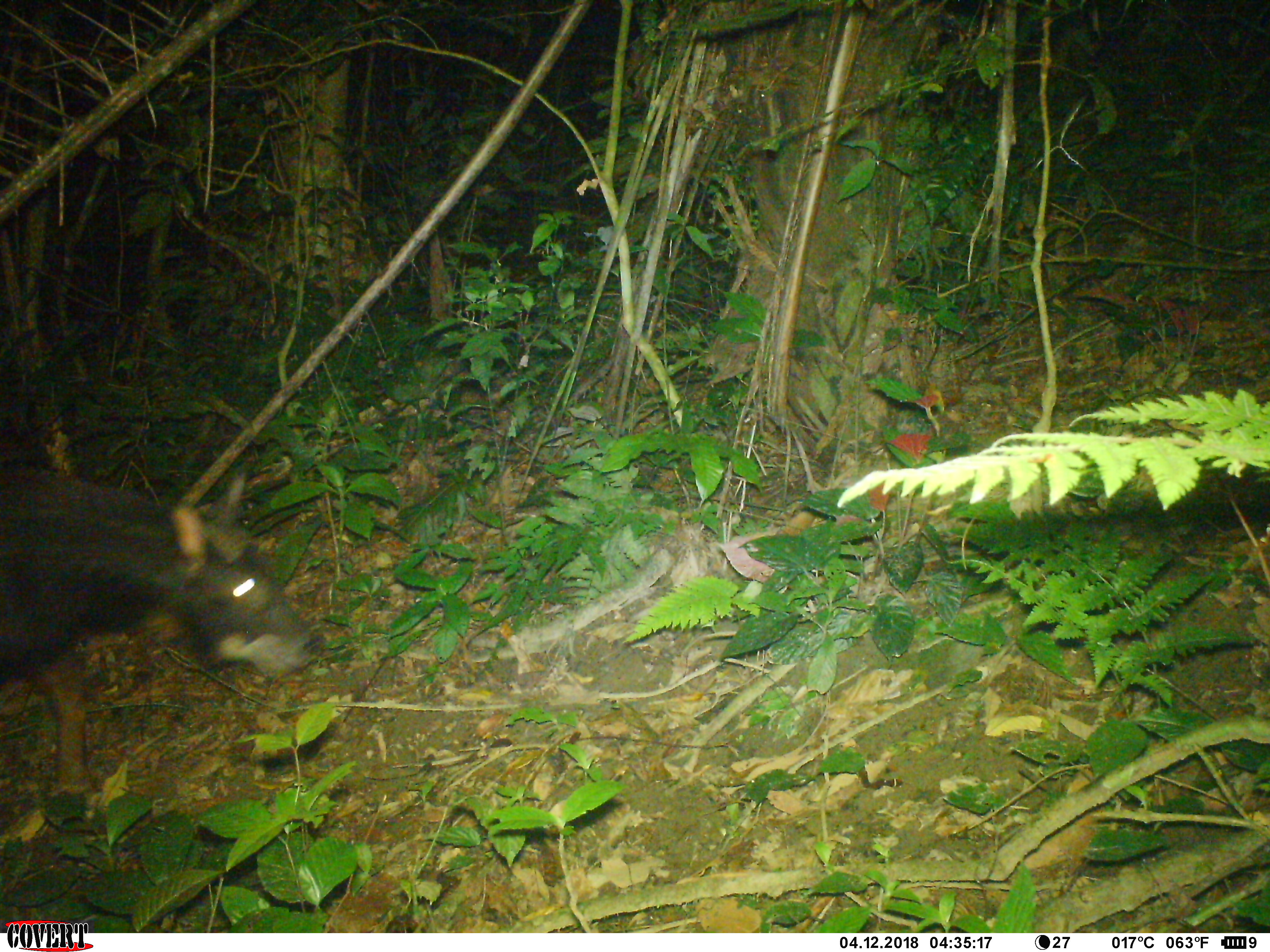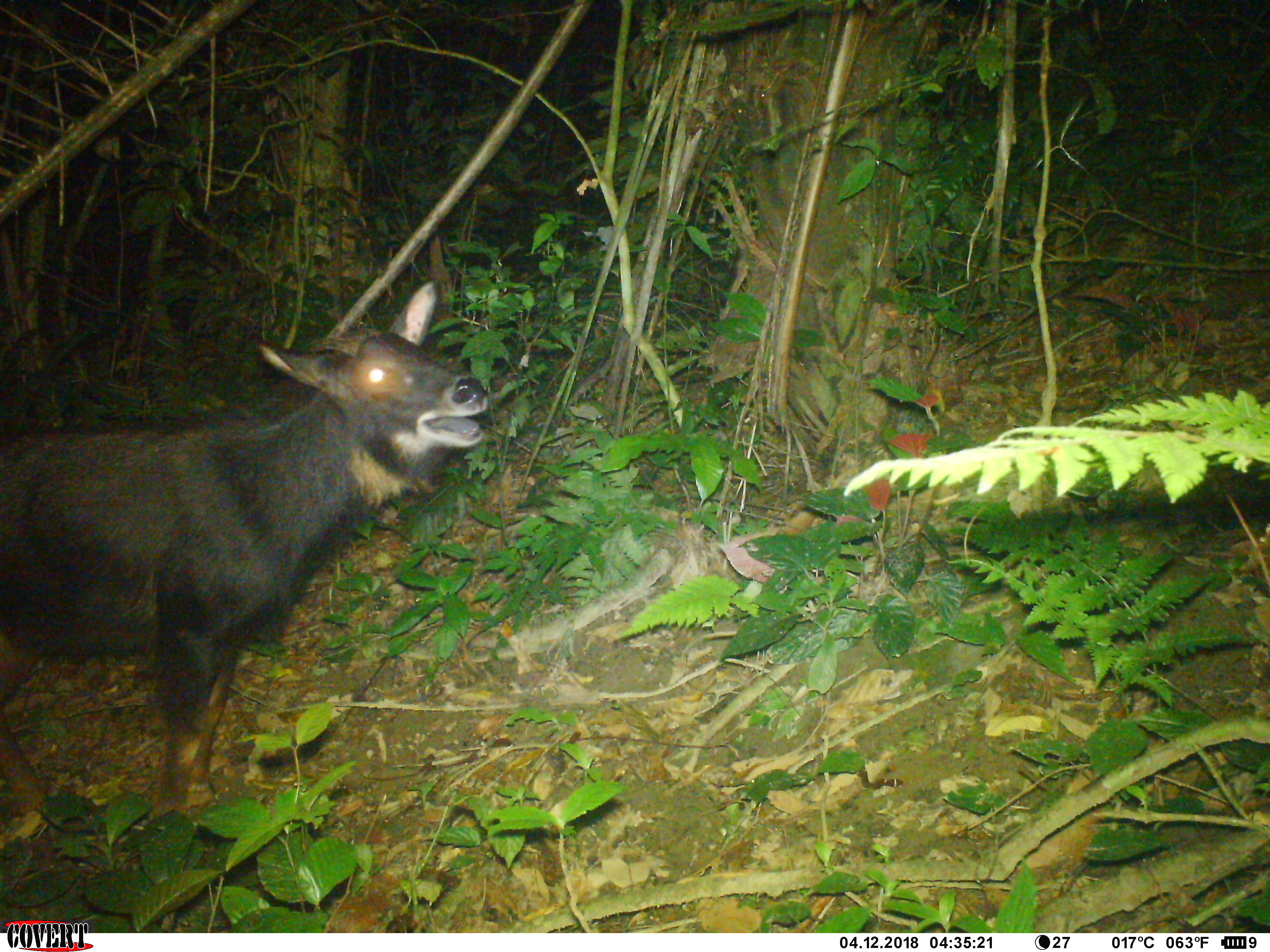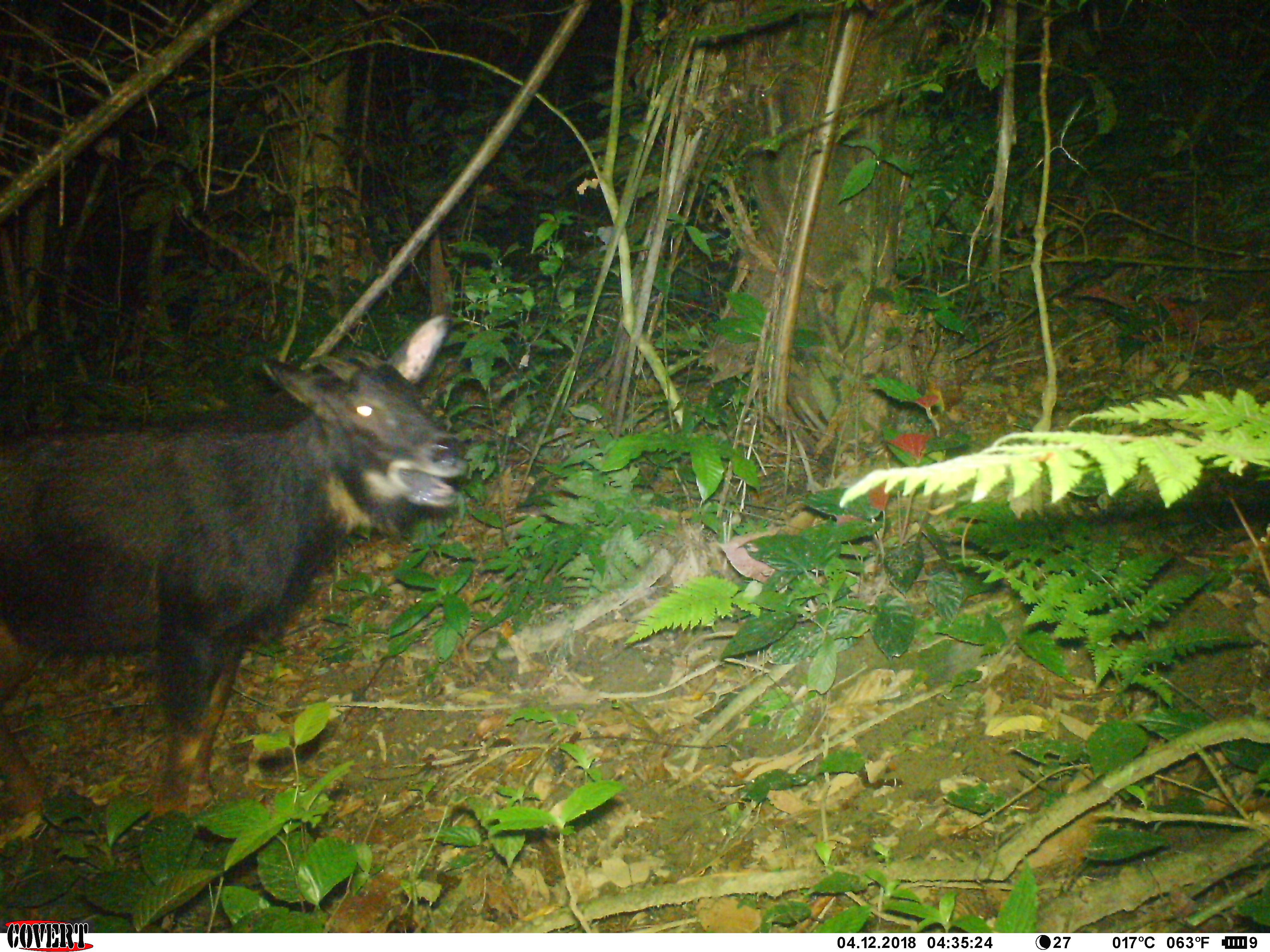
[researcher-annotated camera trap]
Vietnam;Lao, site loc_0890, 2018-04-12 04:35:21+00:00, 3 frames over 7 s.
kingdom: Animalia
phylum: Chordata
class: Mammalia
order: Artiodactyla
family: Bovidae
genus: Capricornis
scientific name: Capricornis sumatraensis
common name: chinese serow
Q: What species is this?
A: Chinese serow (Capricornis sumatraensis).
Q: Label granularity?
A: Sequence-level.